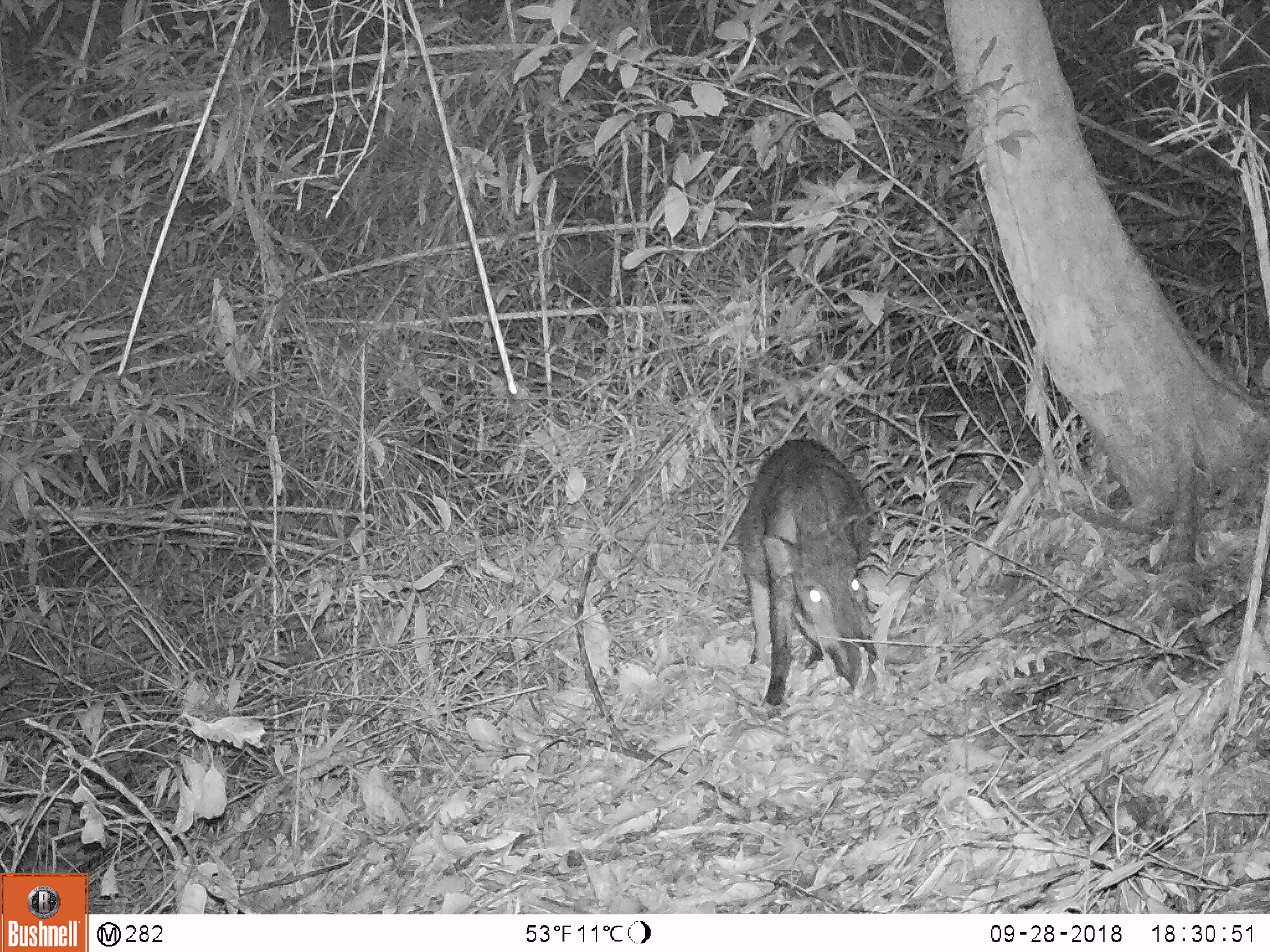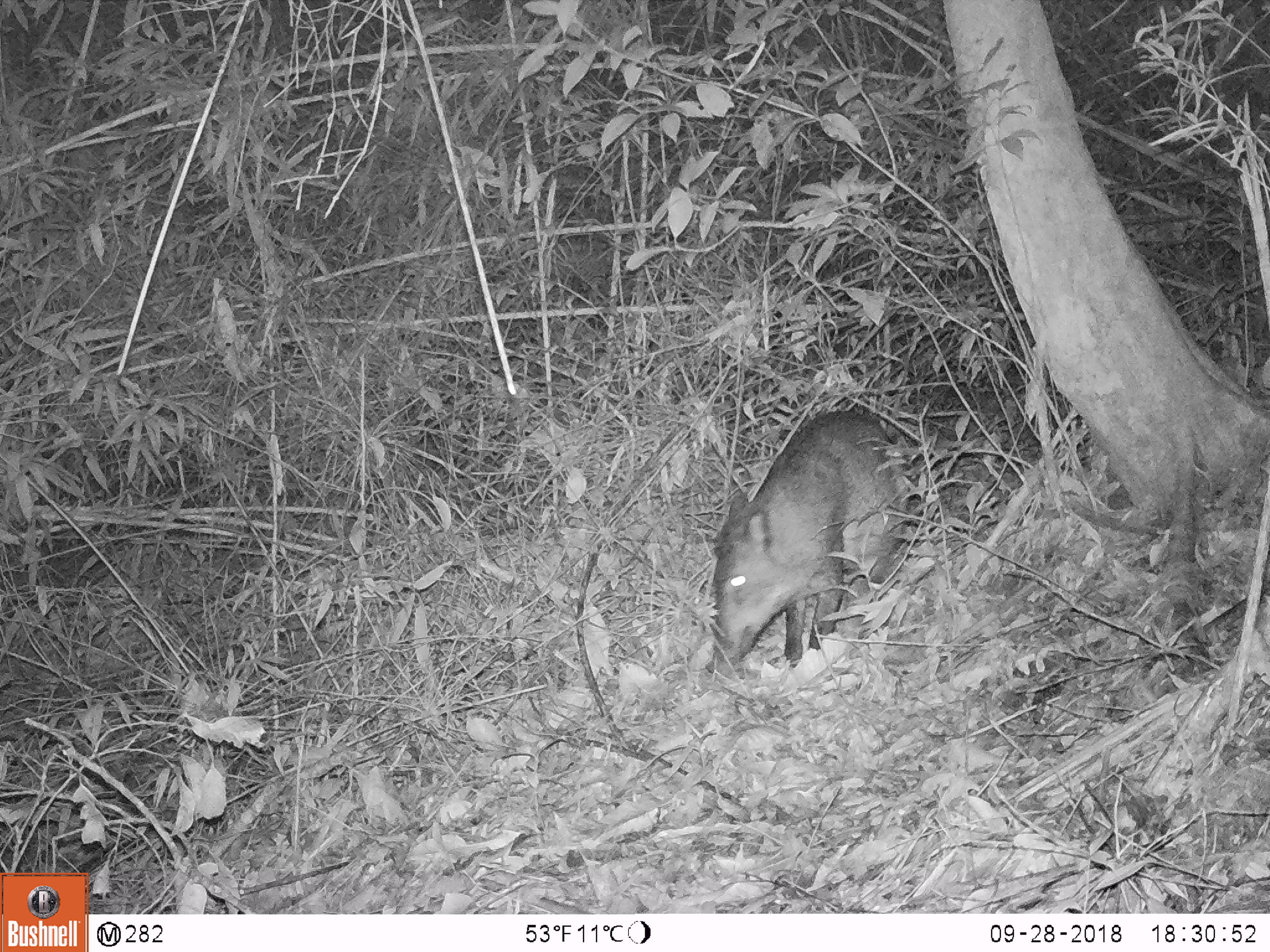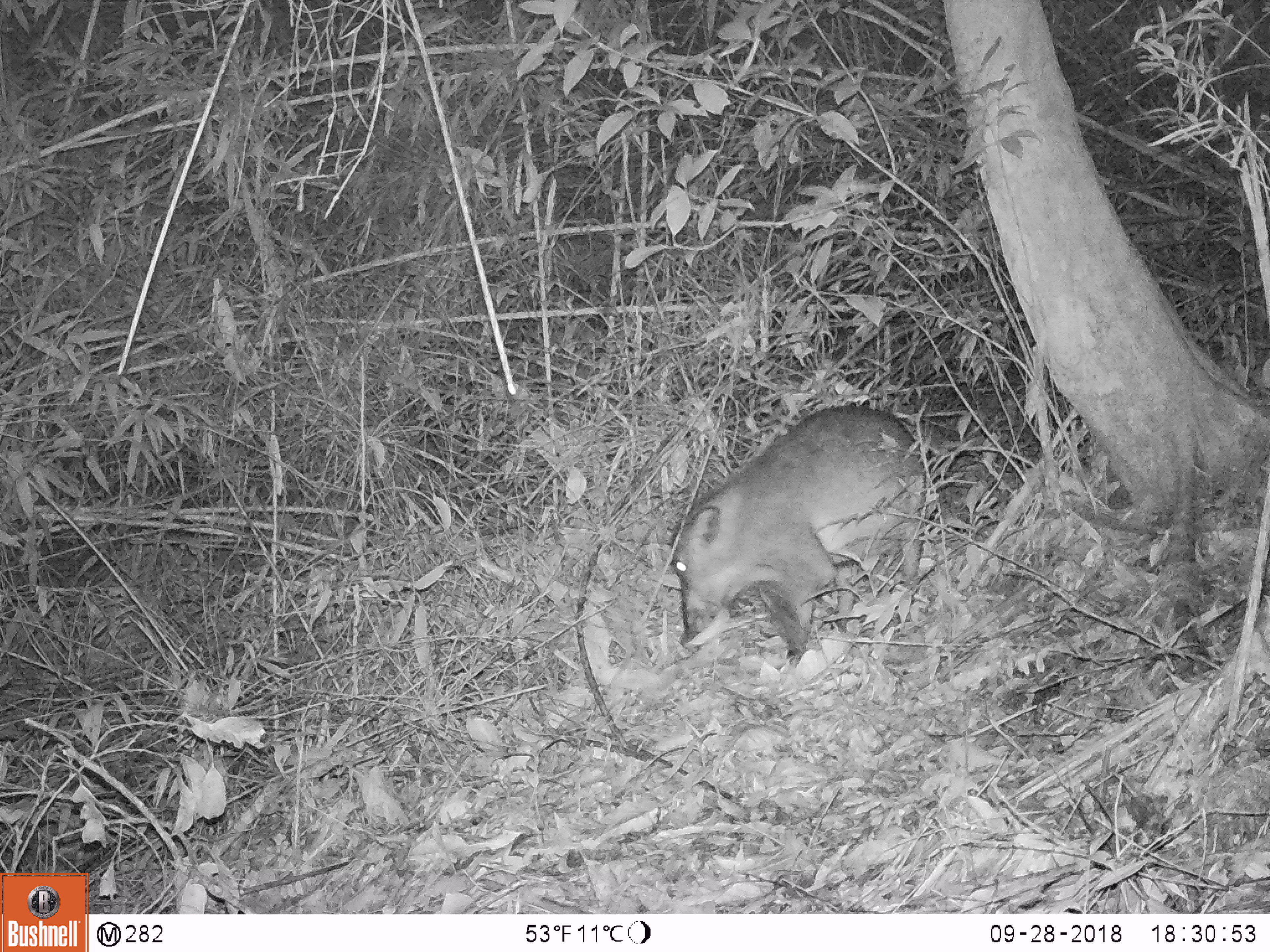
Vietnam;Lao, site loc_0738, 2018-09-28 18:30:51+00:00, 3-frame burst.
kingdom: Animalia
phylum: Chordata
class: Mammalia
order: Artiodactyla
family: Suidae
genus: Sus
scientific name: Sus scrofa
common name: eurasian wild pig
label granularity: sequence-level